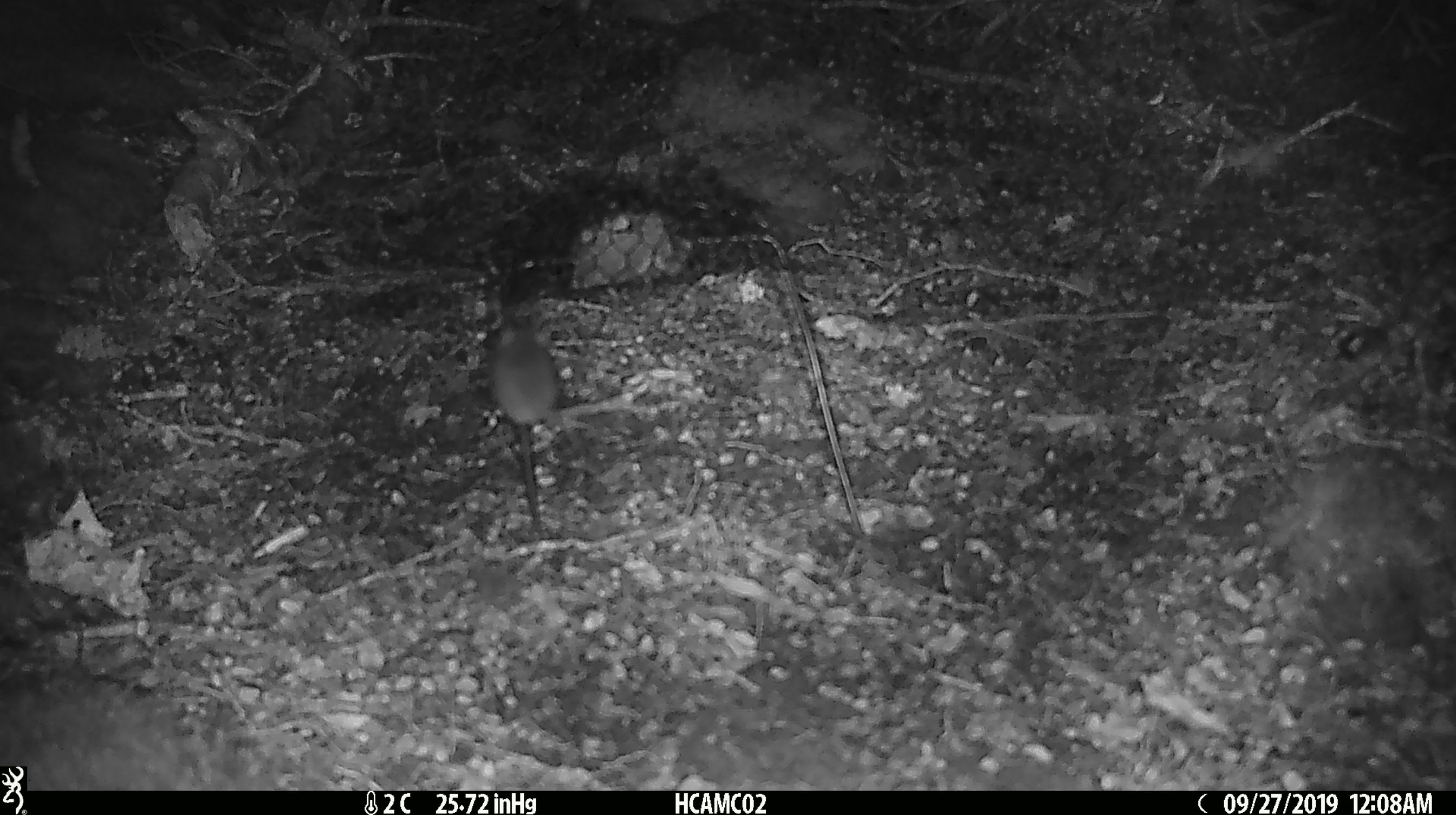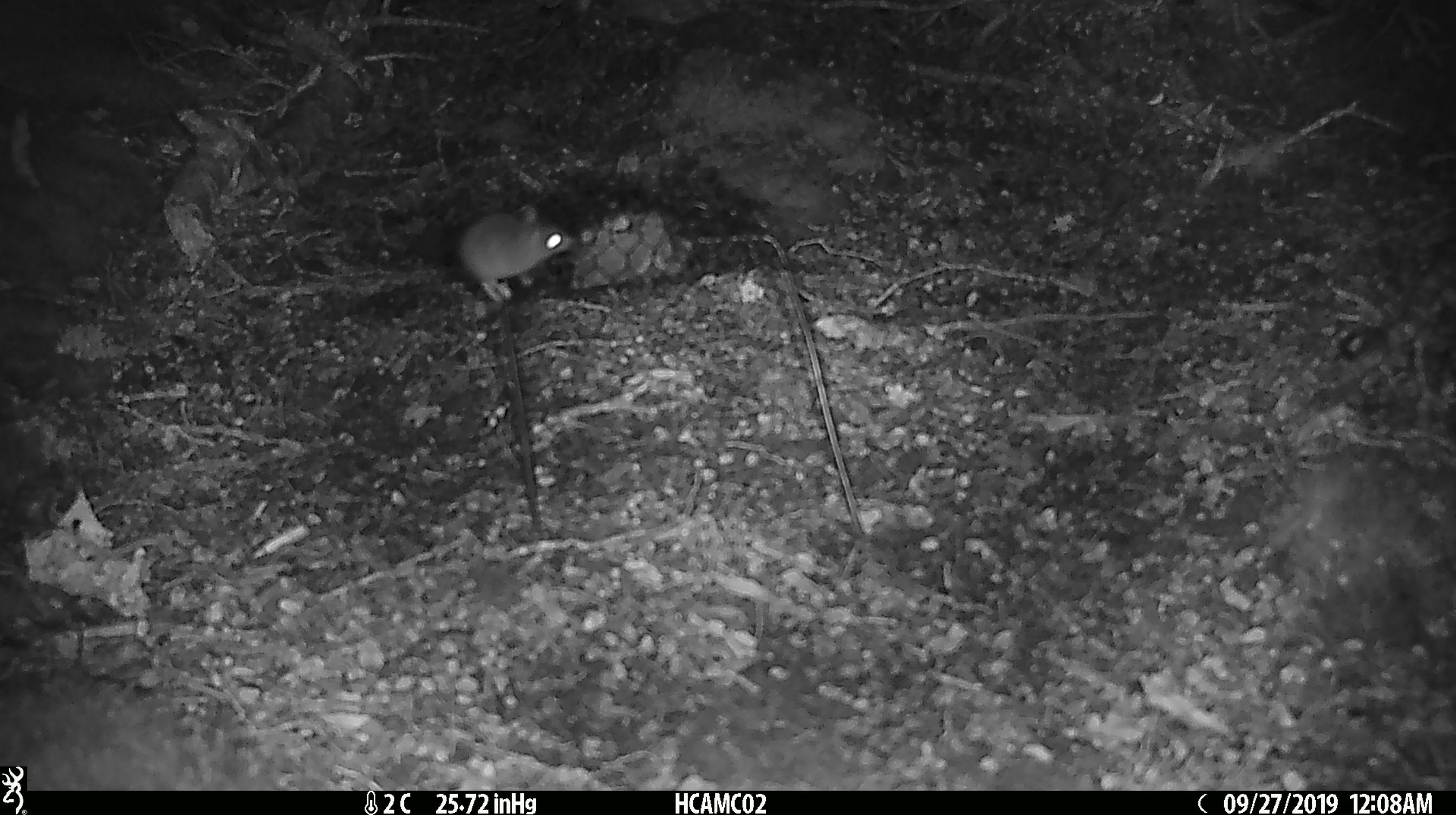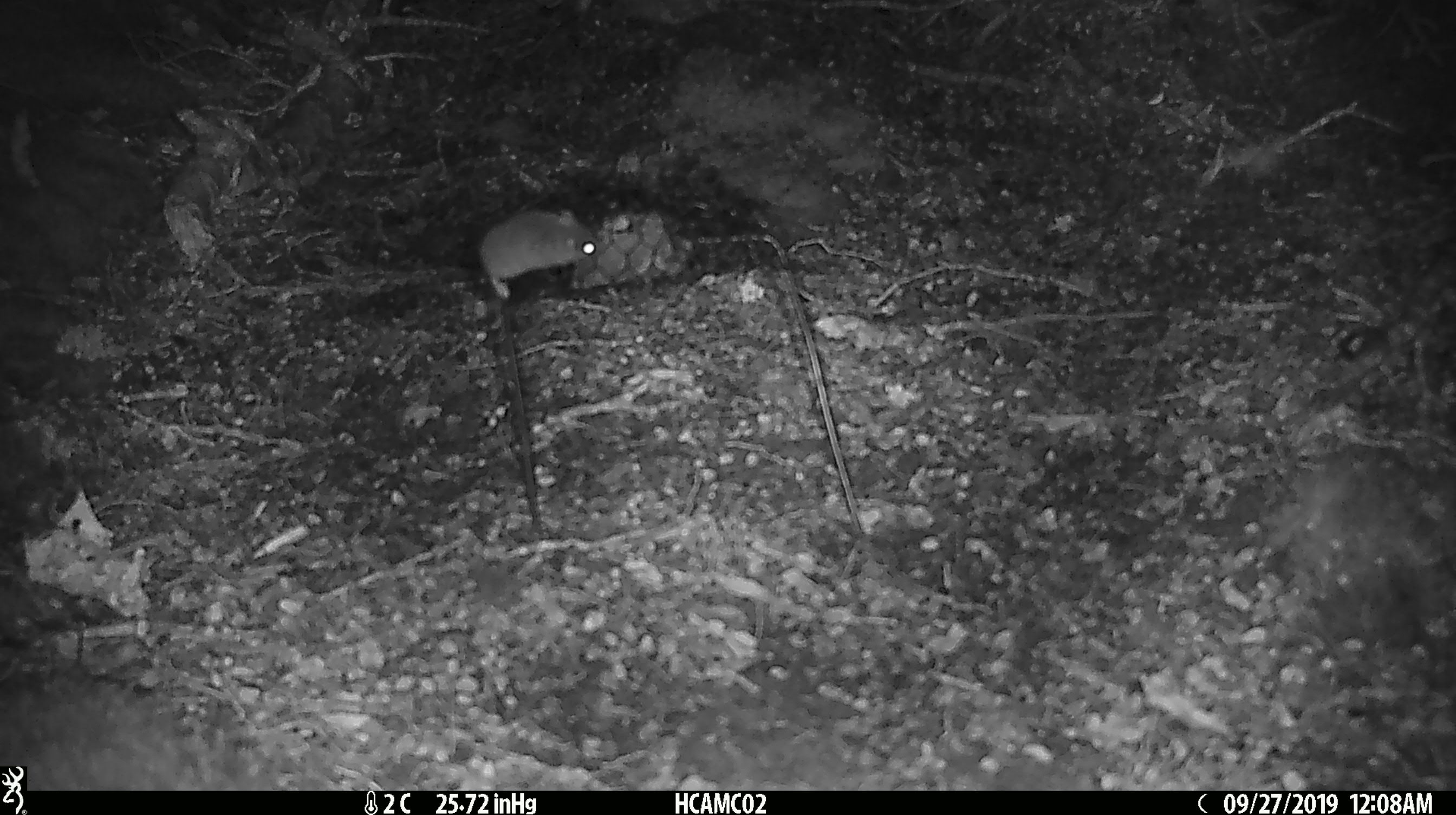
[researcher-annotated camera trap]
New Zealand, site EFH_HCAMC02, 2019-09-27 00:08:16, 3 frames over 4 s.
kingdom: Animalia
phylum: Chordata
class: Mammalia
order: Rodentia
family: Muridae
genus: Mus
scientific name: Mus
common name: mouse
Mouse (Mus).